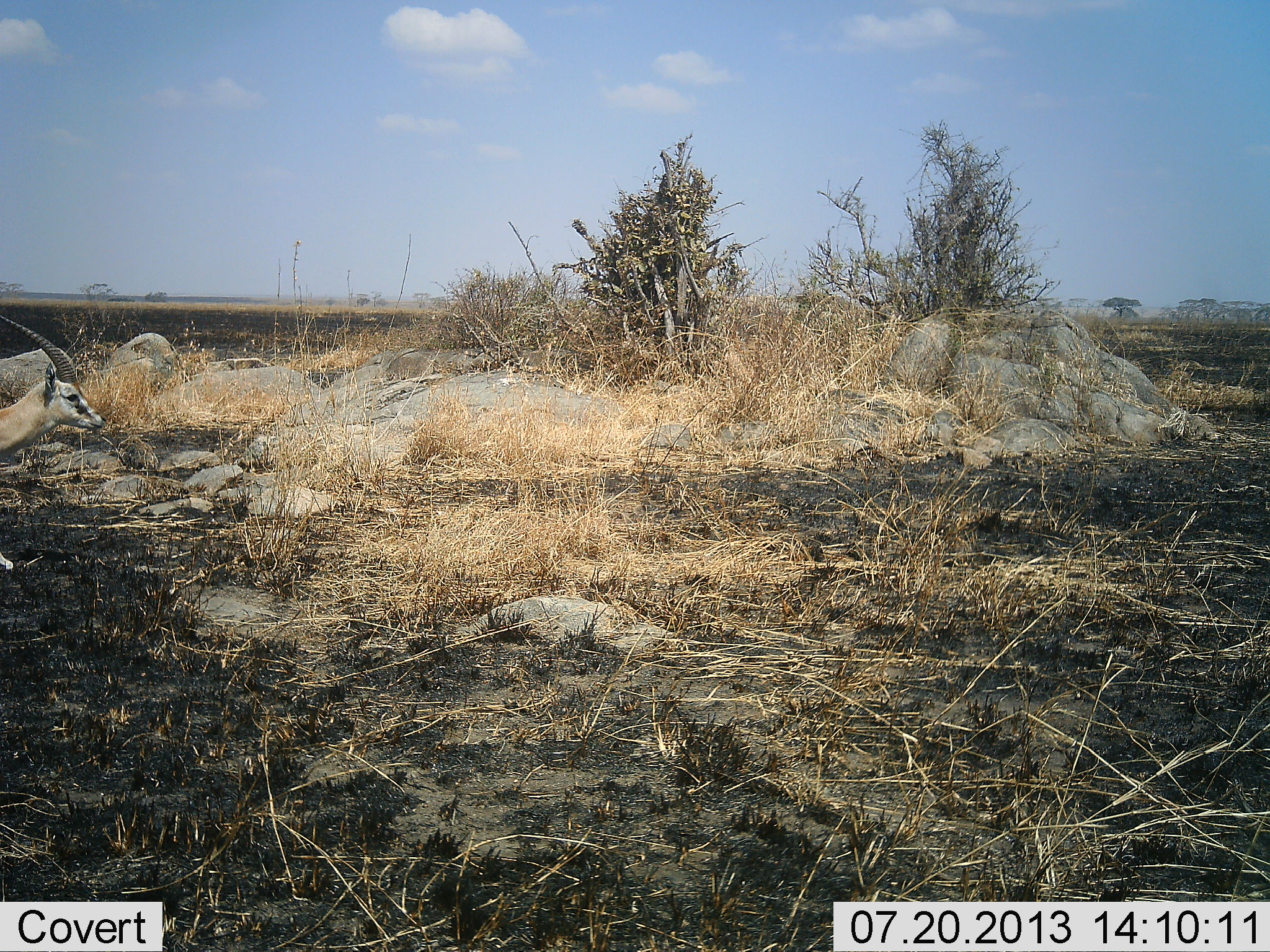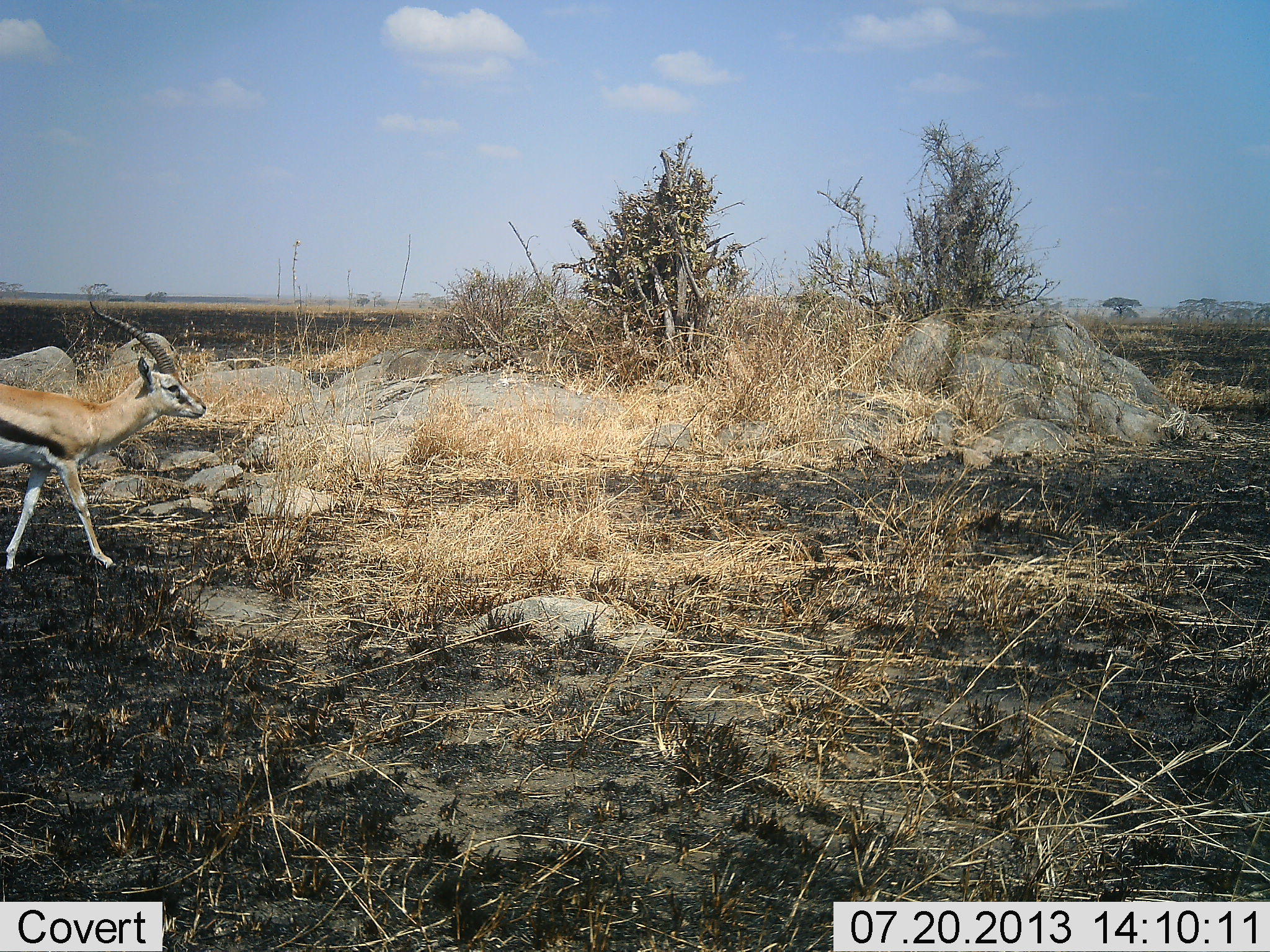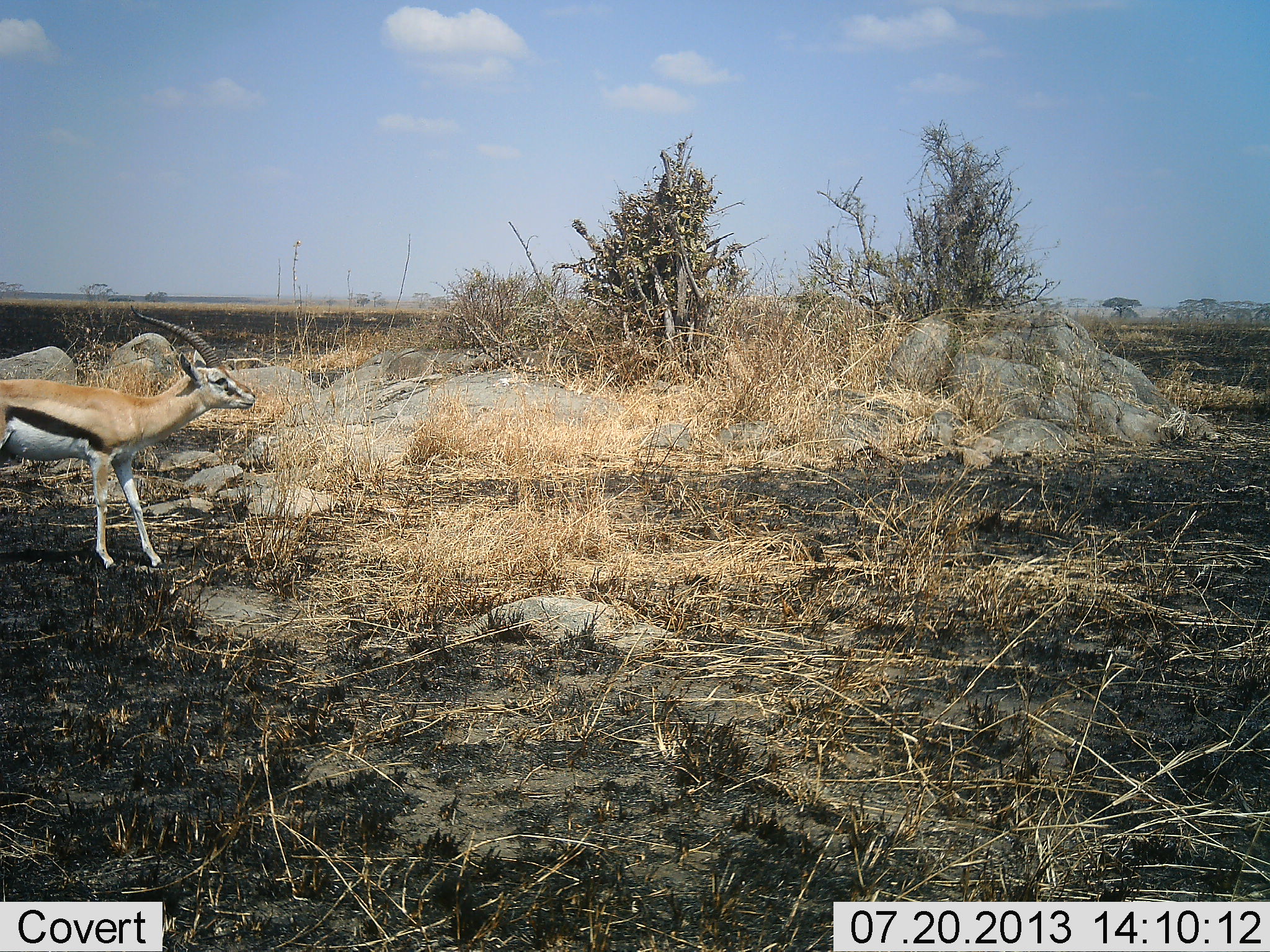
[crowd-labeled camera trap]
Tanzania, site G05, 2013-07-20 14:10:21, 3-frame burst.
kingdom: Animalia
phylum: Chordata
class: Mammalia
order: Artiodactyla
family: Bovidae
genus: Eudorcas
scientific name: Eudorcas thomsonii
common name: thomson's gazelle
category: gazellethomsons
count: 1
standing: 4%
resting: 0%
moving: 96%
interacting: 0%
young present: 0%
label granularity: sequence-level